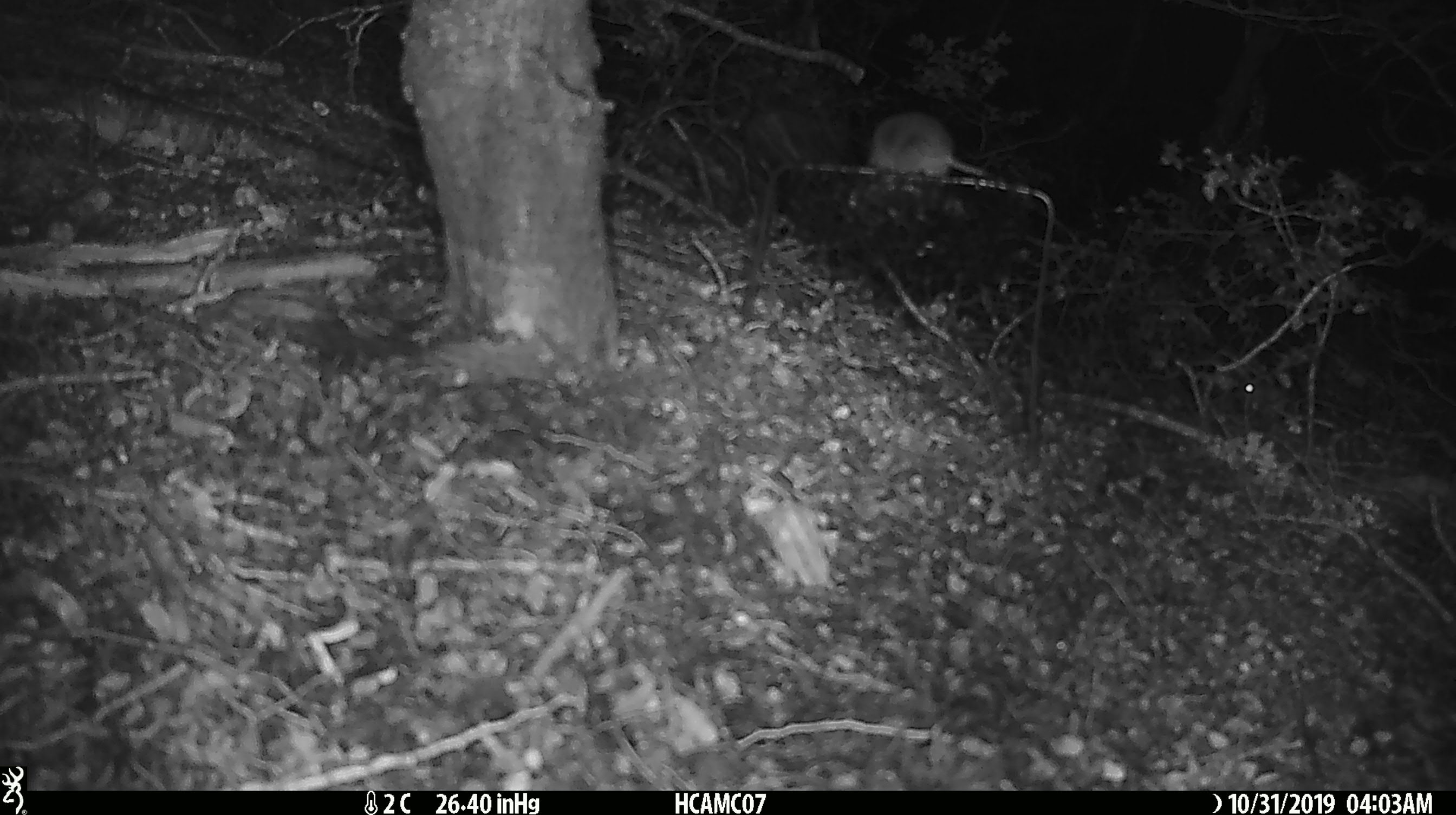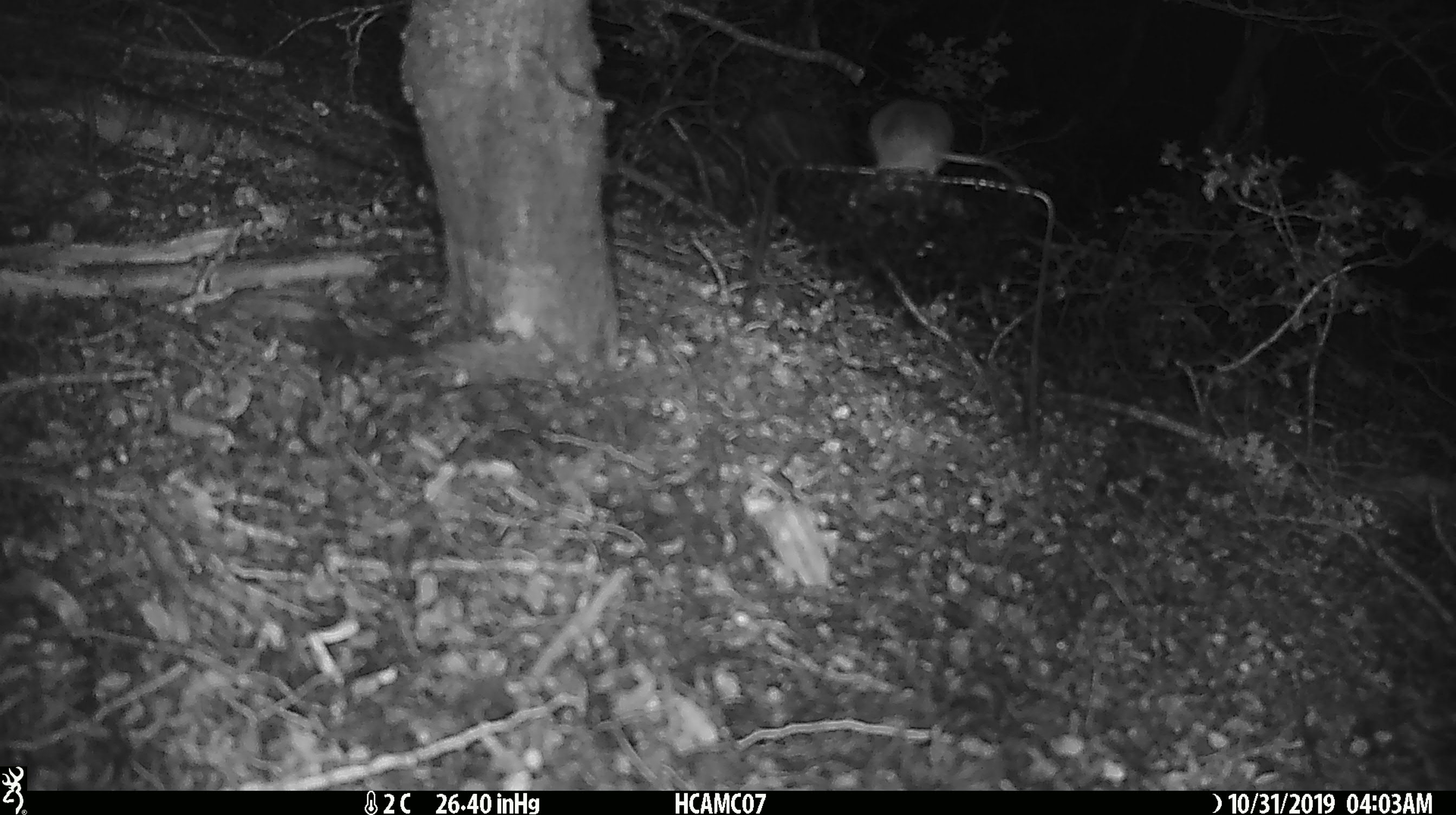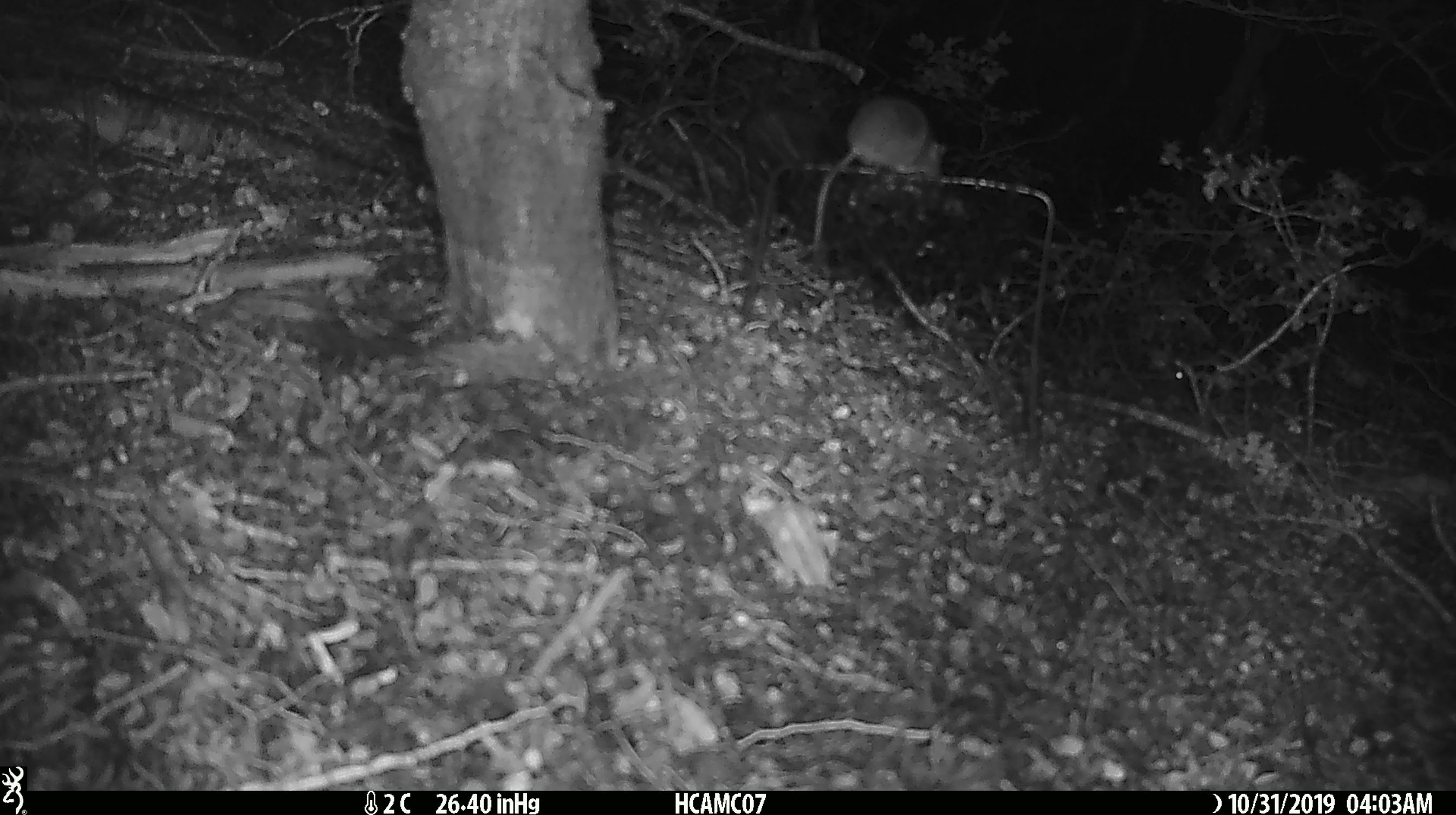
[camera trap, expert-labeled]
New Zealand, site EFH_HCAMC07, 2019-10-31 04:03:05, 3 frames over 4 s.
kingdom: Animalia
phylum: Chordata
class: Mammalia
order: Rodentia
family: Muridae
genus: Mus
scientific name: Mus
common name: mouse